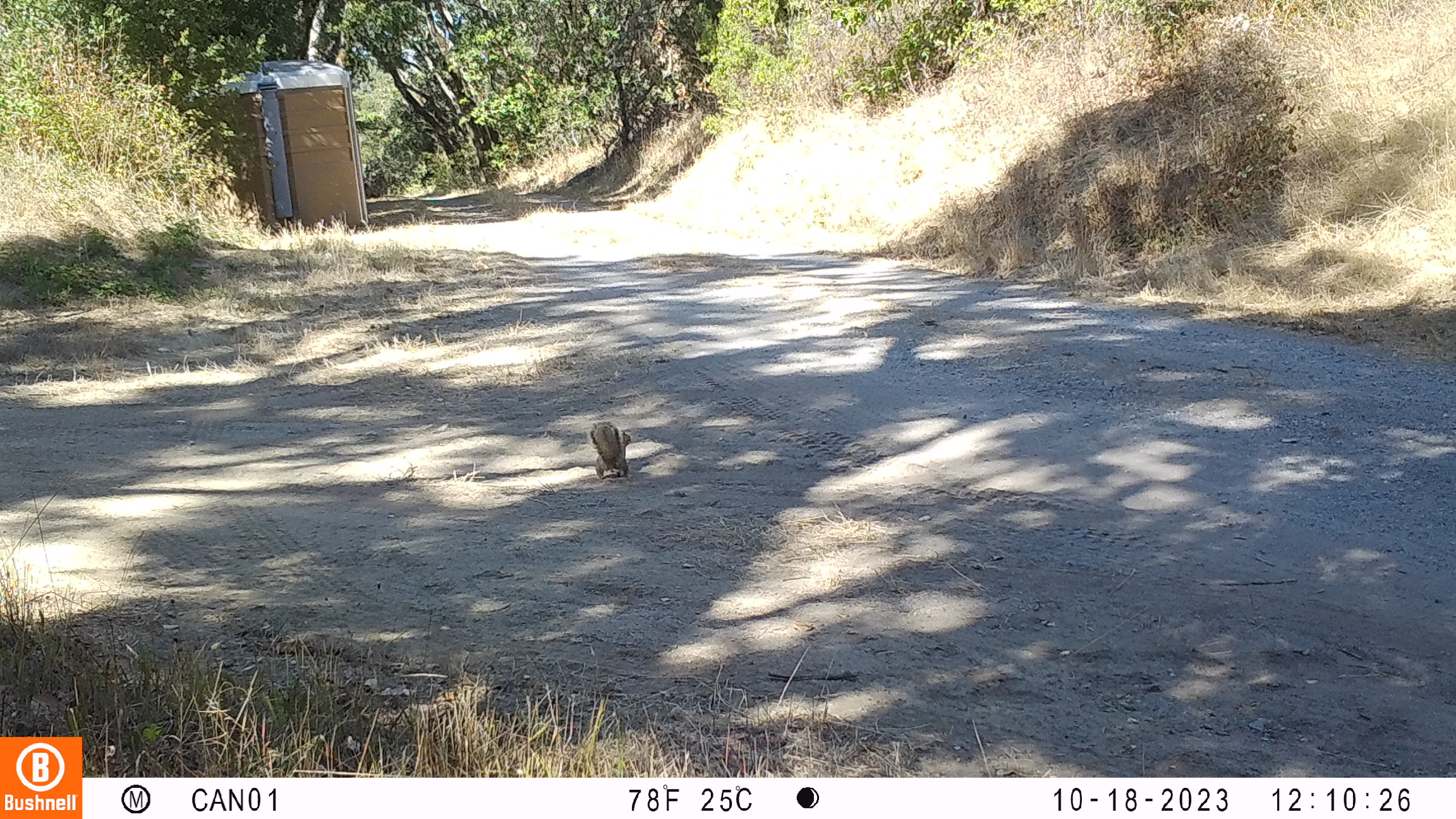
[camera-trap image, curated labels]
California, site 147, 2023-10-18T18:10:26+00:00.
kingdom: Animalia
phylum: Chordata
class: Mammalia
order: Rodentia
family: Sciuridae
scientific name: Sciuridae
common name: squirrel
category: unknown squirrel